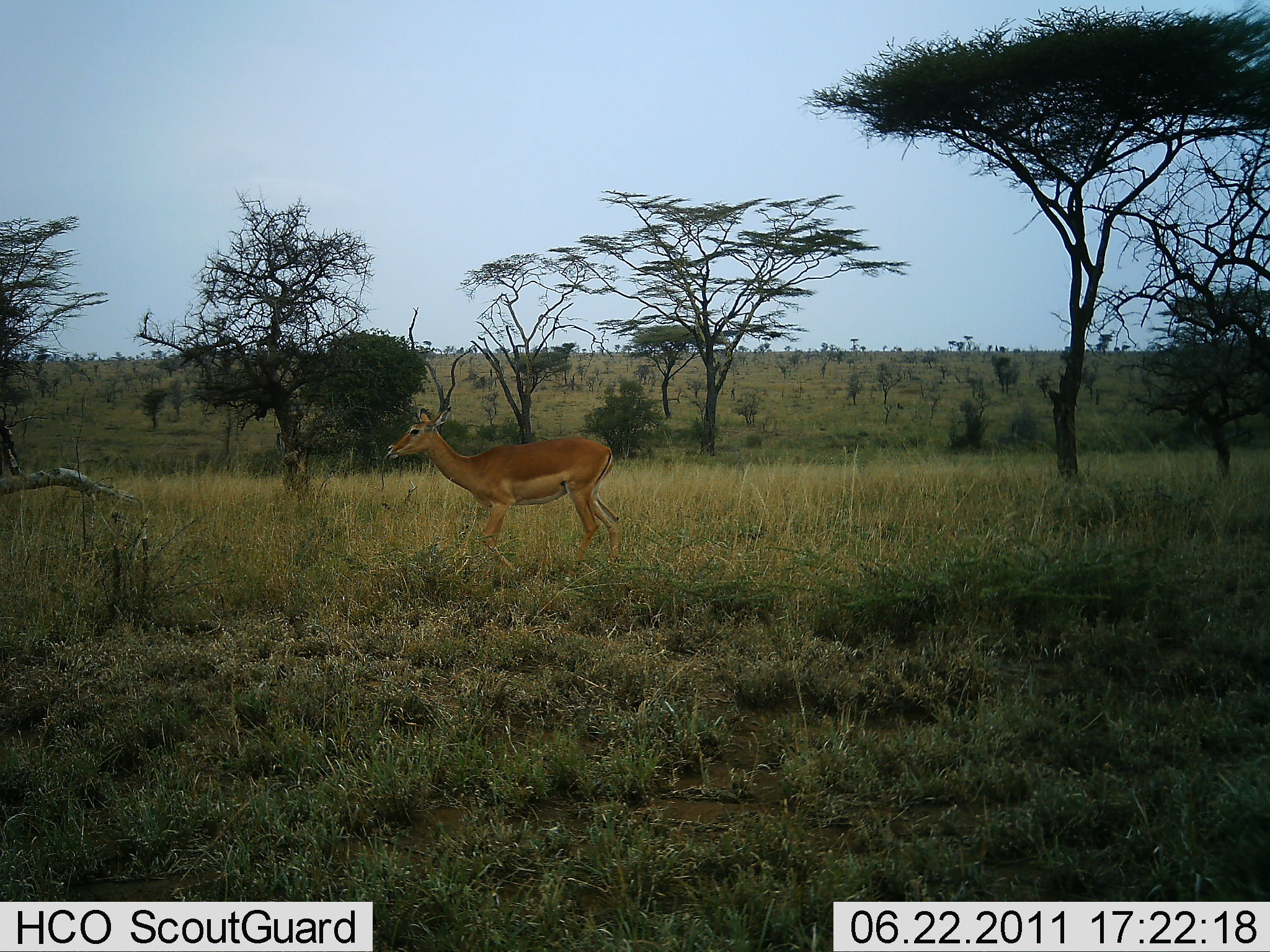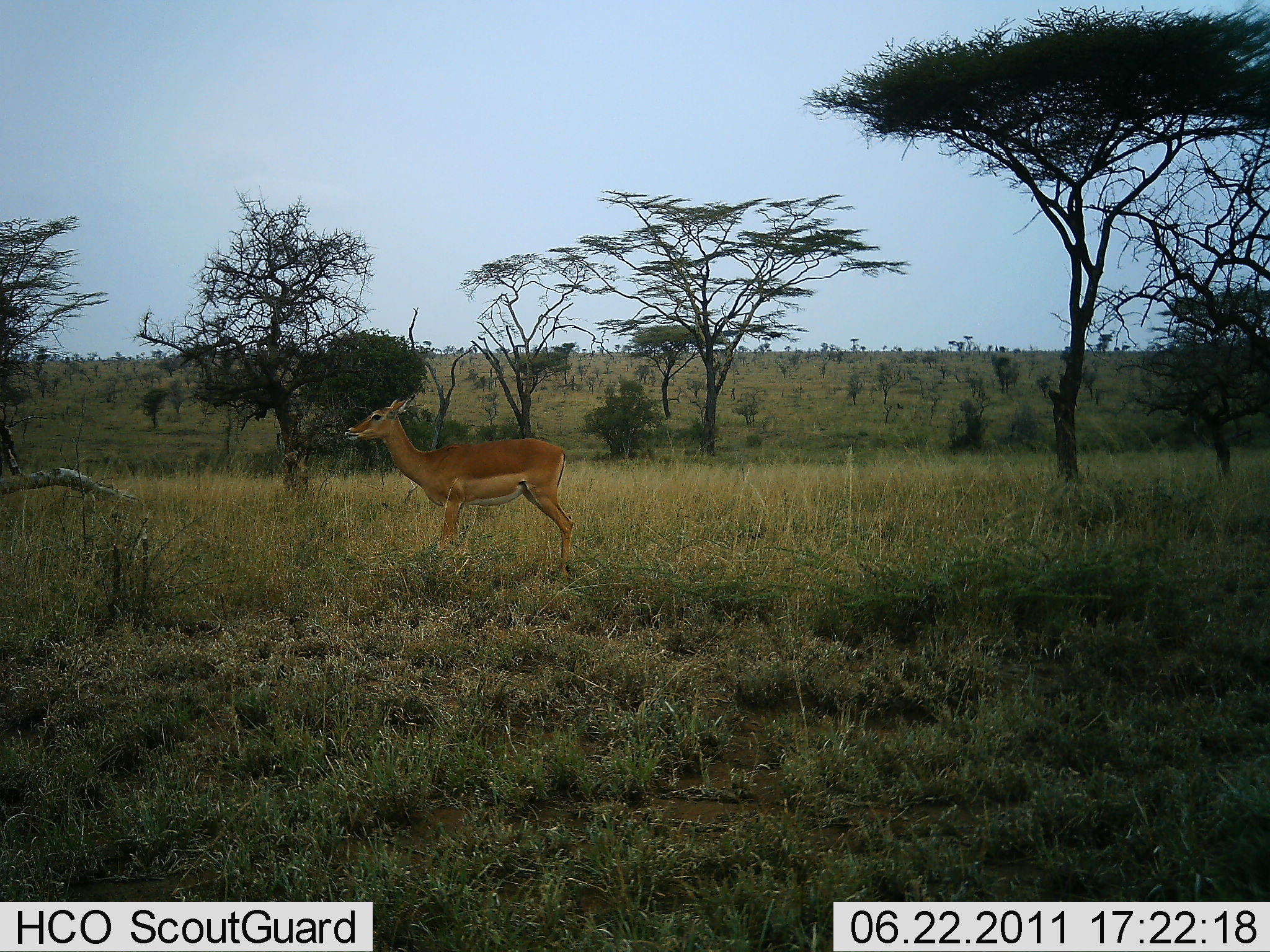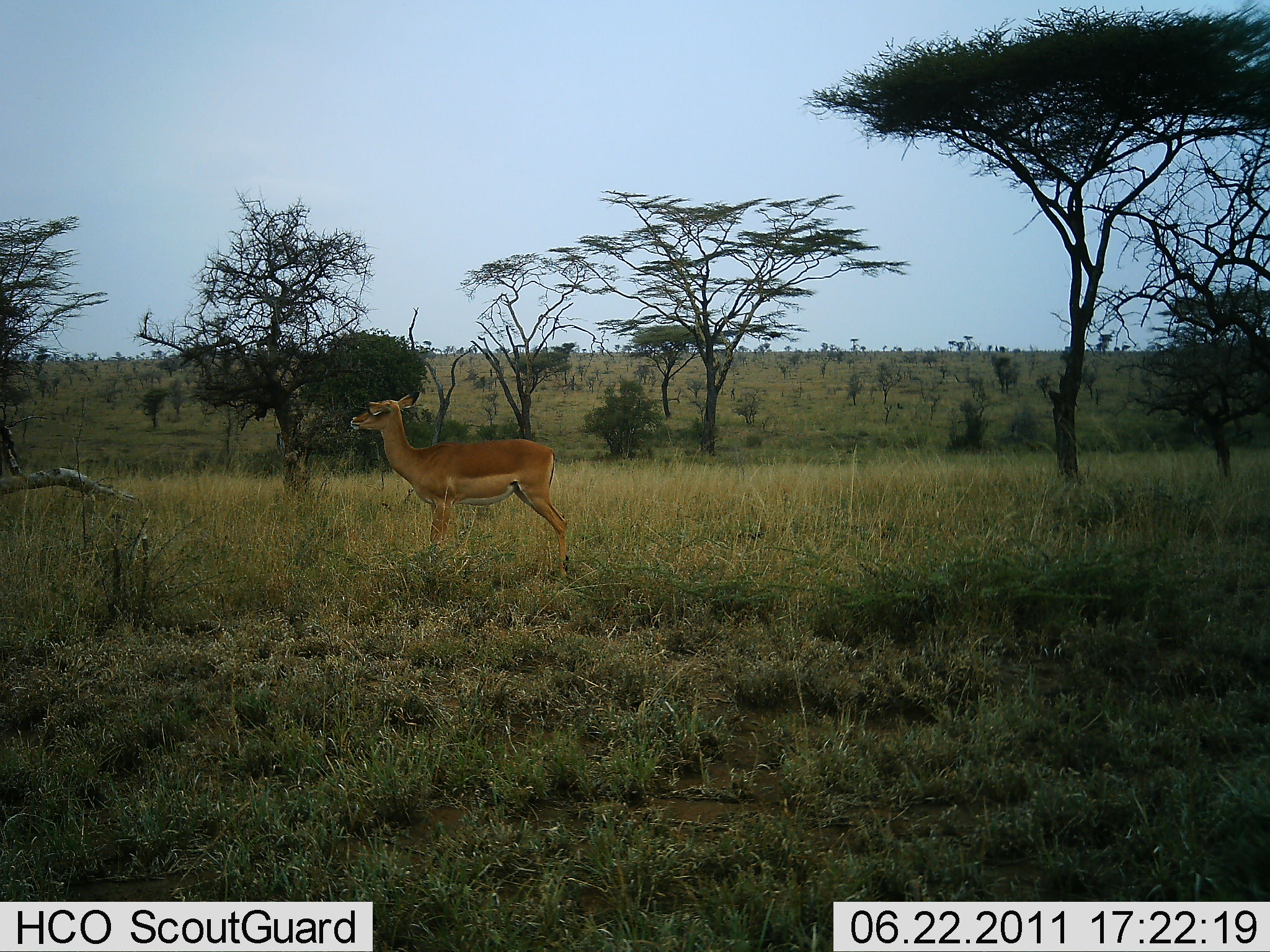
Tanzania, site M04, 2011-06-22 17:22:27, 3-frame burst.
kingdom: Animalia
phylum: Chordata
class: Mammalia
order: Artiodactyla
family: Bovidae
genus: Aepyceros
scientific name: Aepyceros melampus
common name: impala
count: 1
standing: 75%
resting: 0%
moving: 25%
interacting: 0%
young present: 0%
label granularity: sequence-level